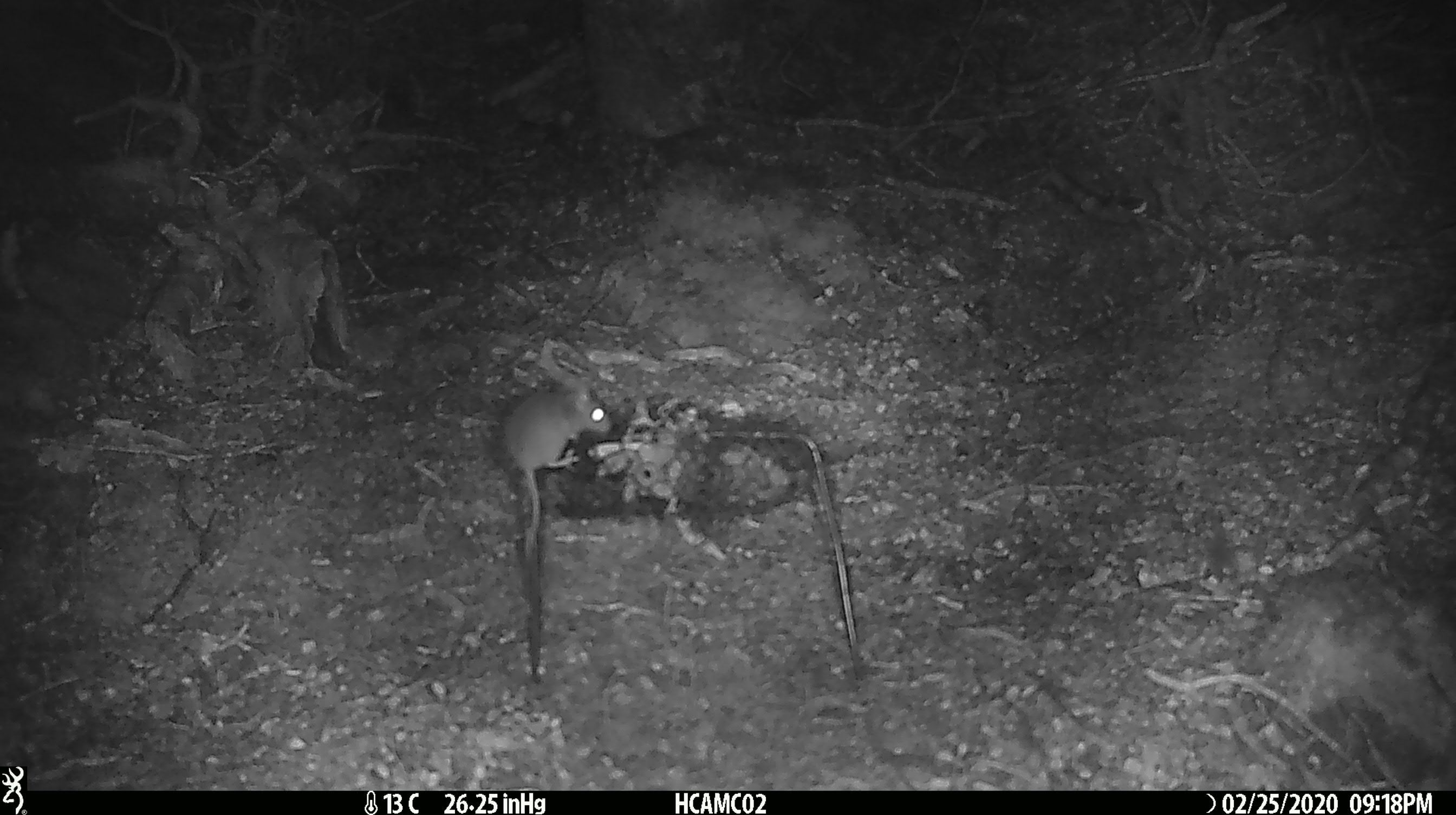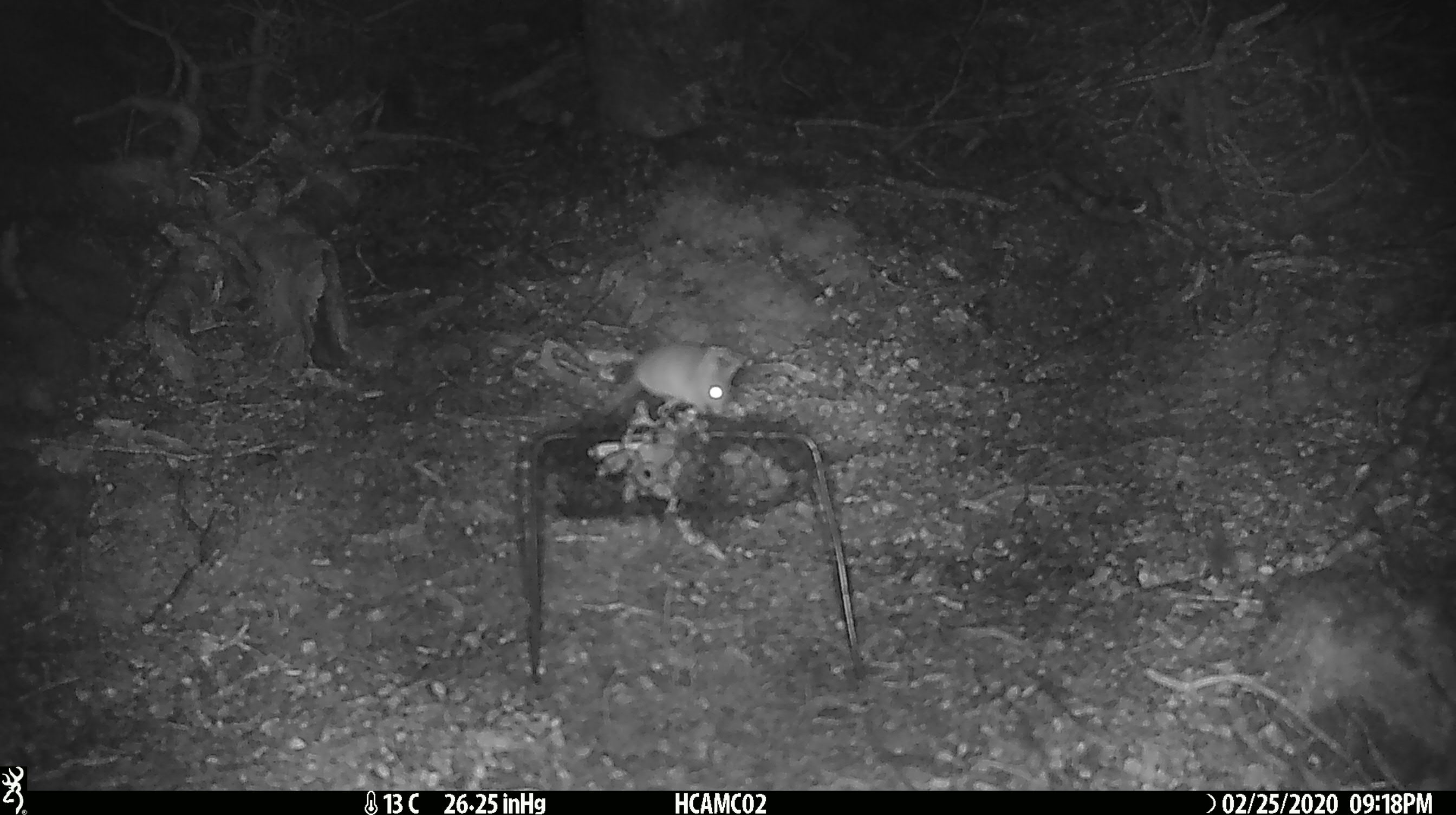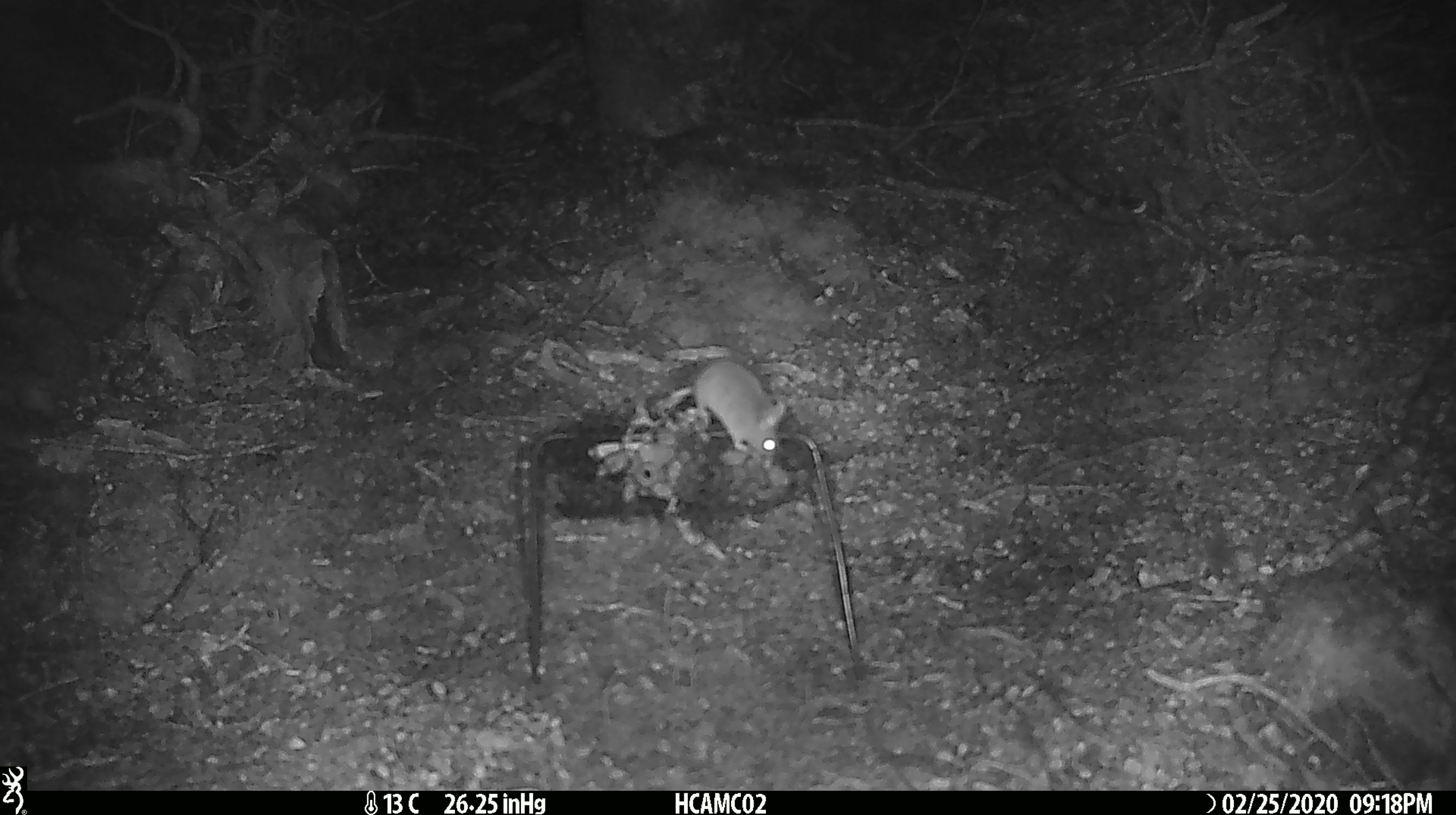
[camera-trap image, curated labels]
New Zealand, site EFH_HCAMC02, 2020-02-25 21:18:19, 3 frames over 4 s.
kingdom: Animalia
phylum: Chordata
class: Mammalia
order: Rodentia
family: Muridae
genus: Mus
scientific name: Mus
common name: mouse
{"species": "mouse (Mus)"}